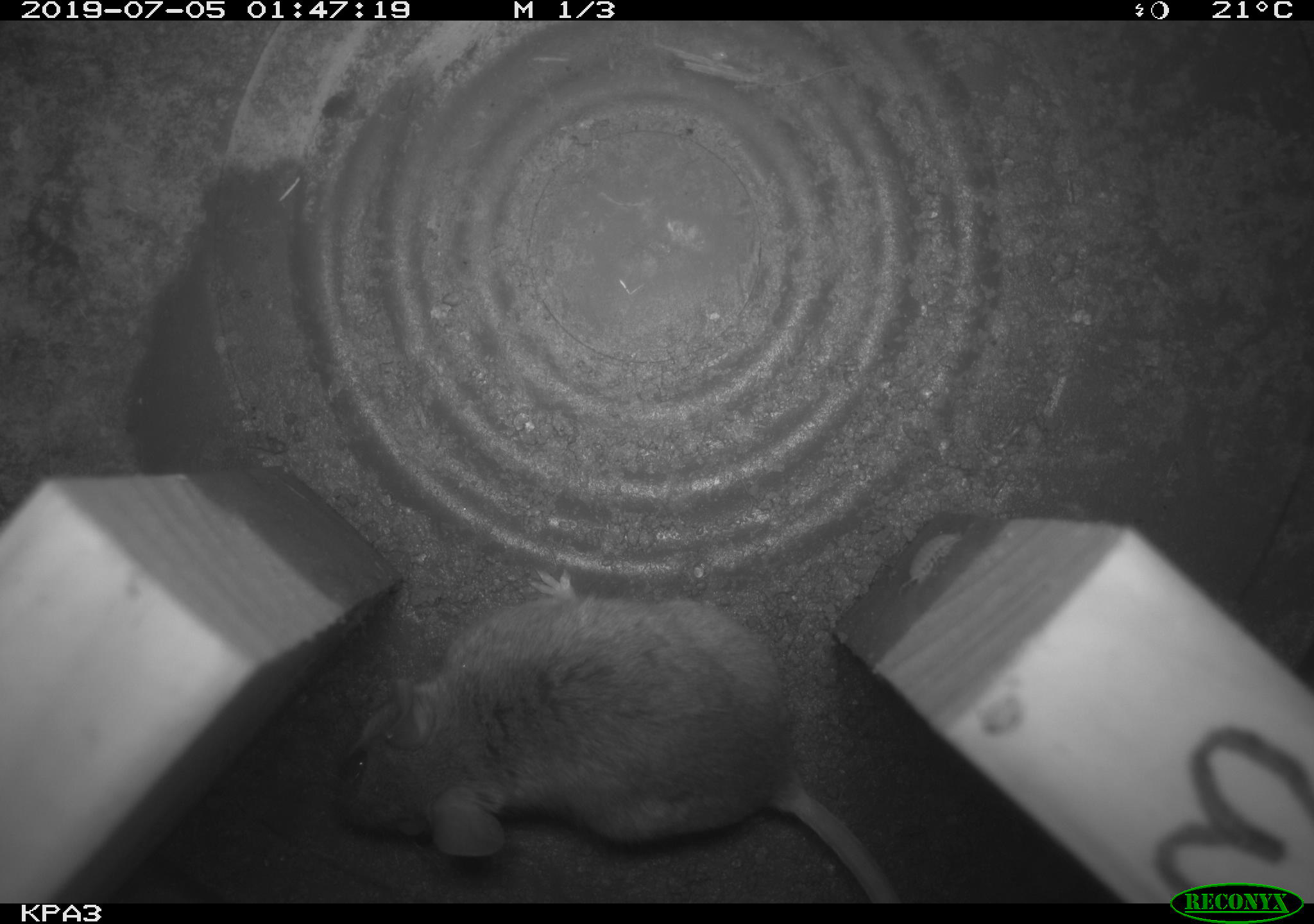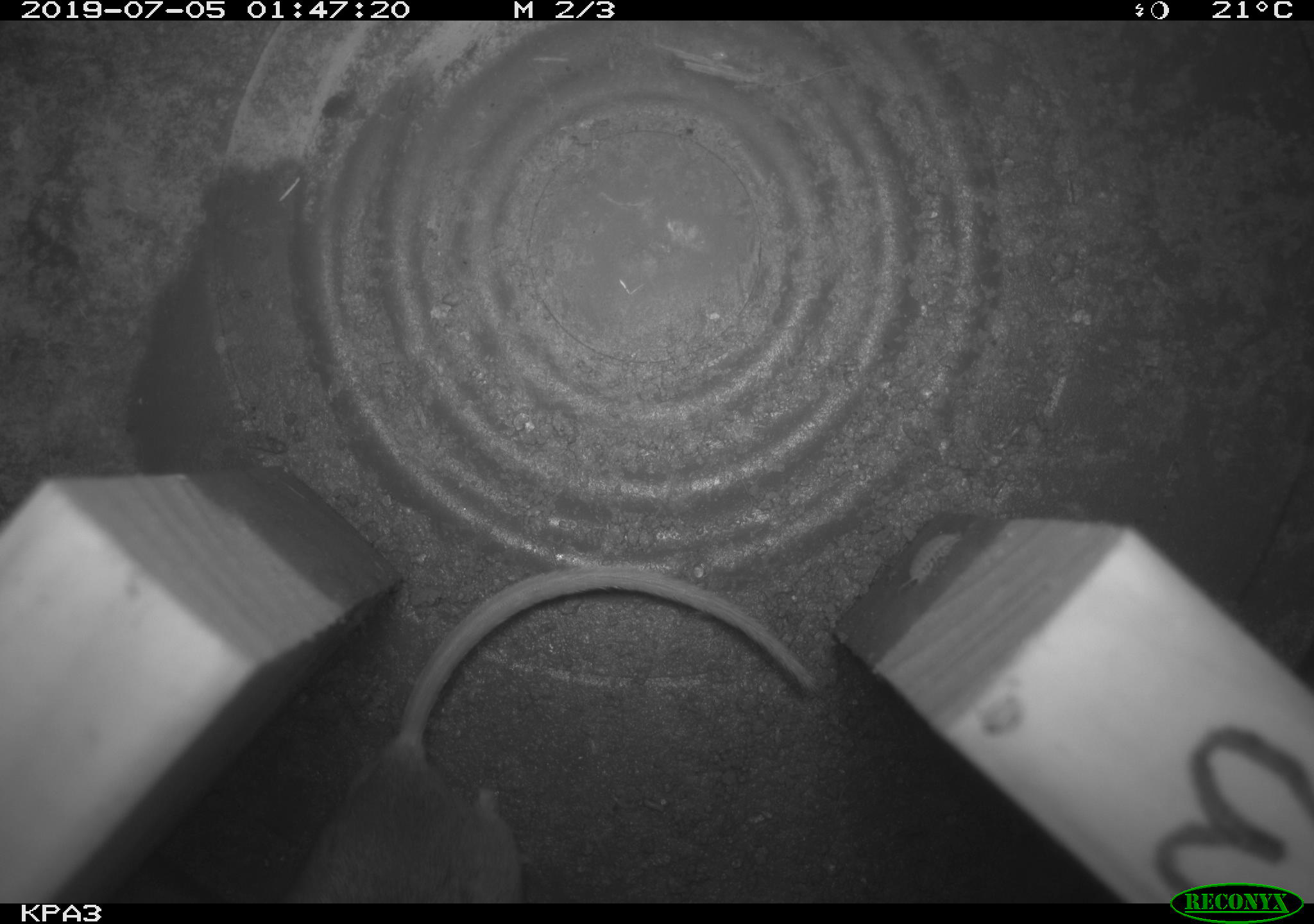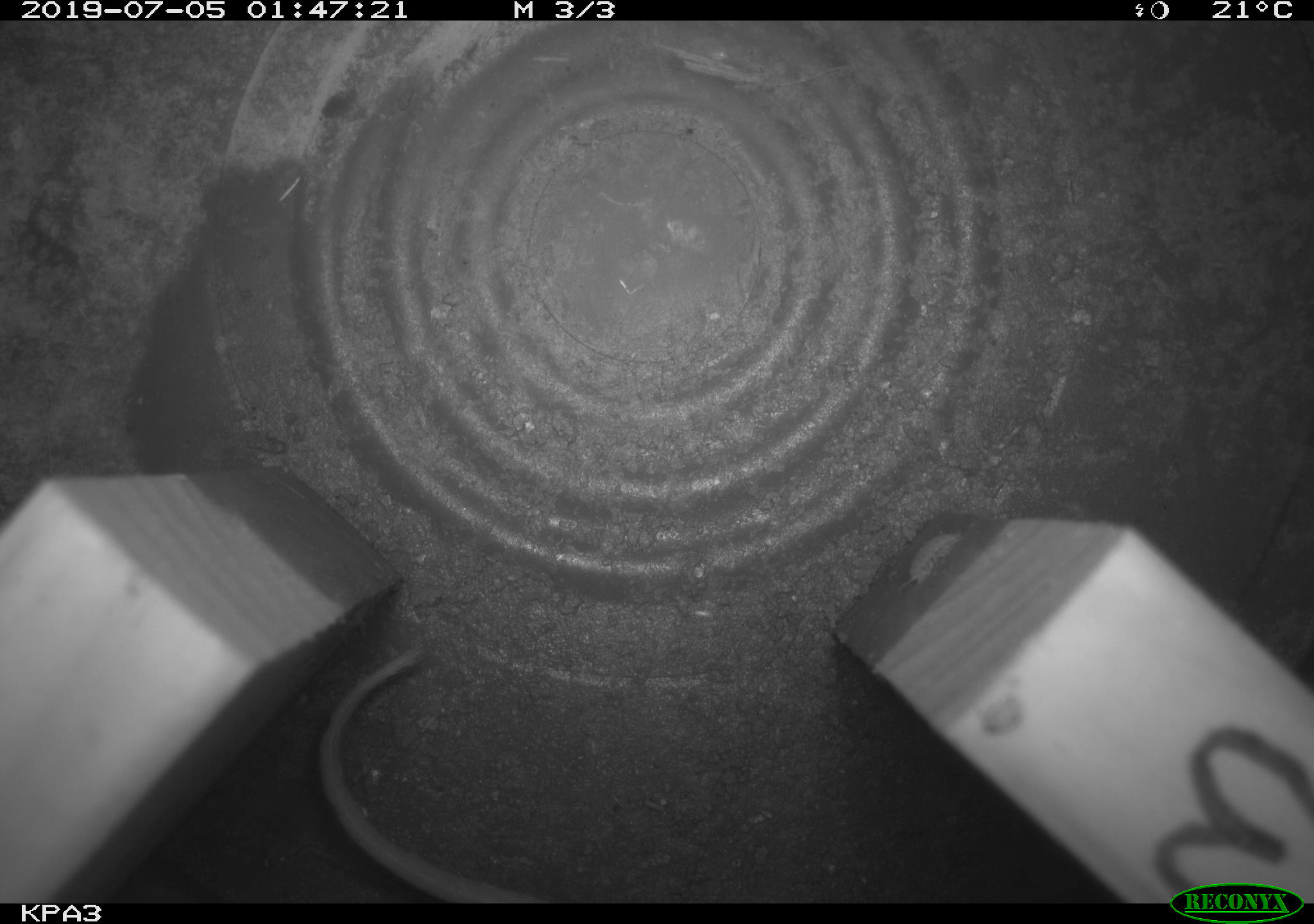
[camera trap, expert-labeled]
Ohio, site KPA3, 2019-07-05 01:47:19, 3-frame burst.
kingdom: Animalia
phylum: Chordata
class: Mammalia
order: Rodentia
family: Cricetidae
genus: Peromyscus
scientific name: Peromyscus leucopus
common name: white-footed mouse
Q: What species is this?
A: White-footed mouse (Peromyscus leucopus).